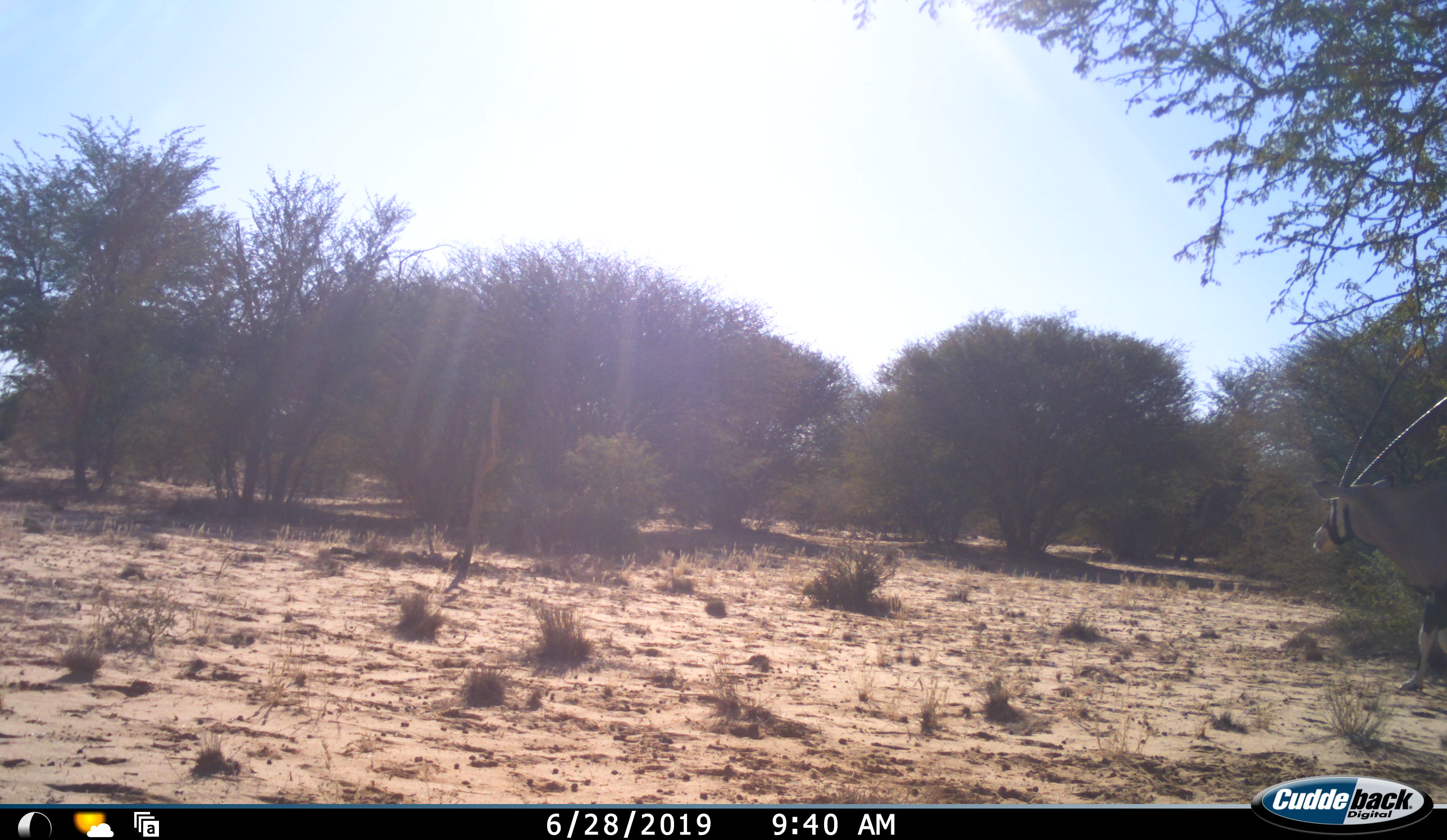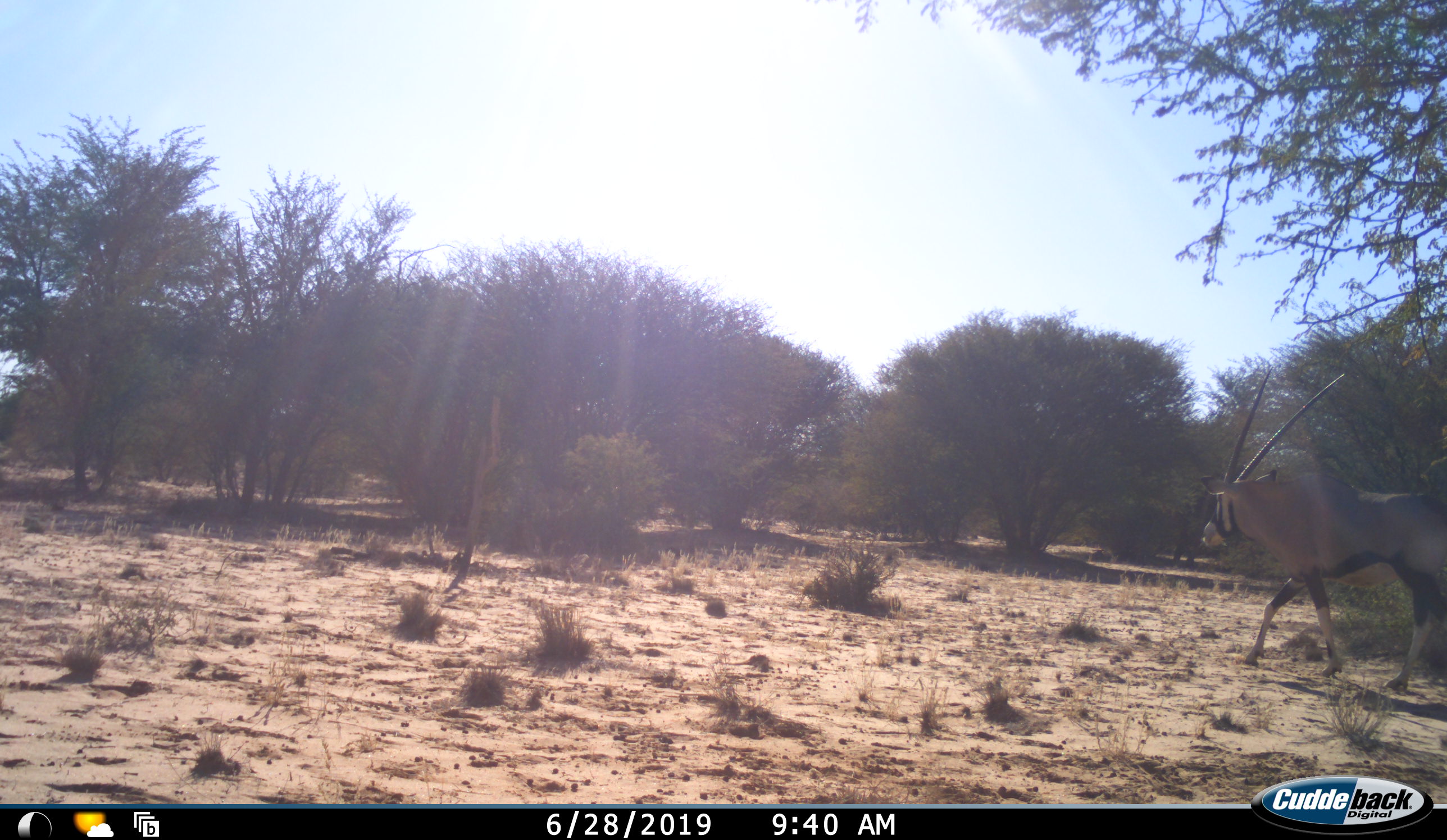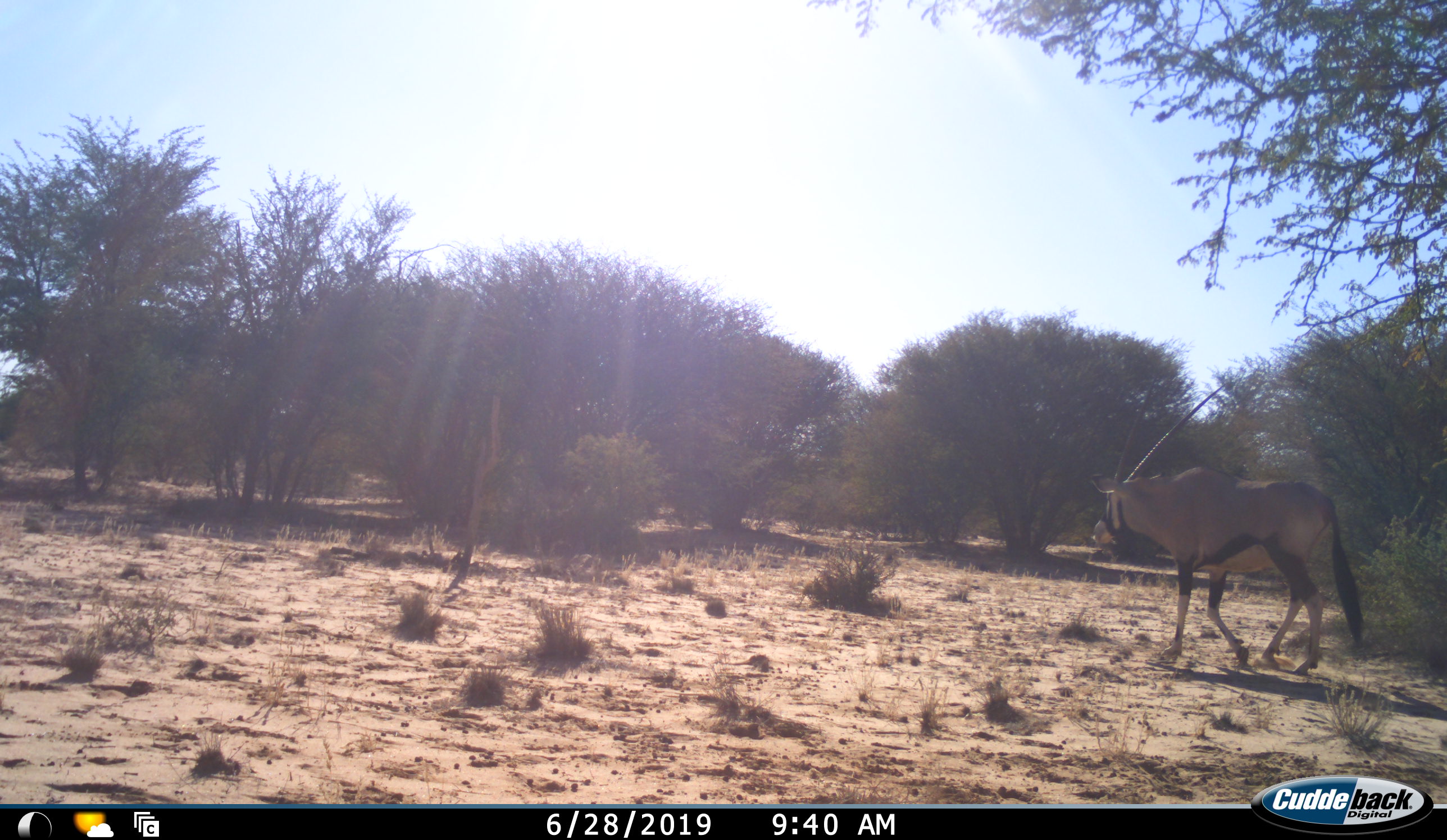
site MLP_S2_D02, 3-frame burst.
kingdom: Animalia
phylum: Chordata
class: Mammalia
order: Artiodactyla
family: Bovidae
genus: Oryx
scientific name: Oryx gazella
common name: gemsbok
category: oryx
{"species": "oryx (gemsbok) (Oryx gazella)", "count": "1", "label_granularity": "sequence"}